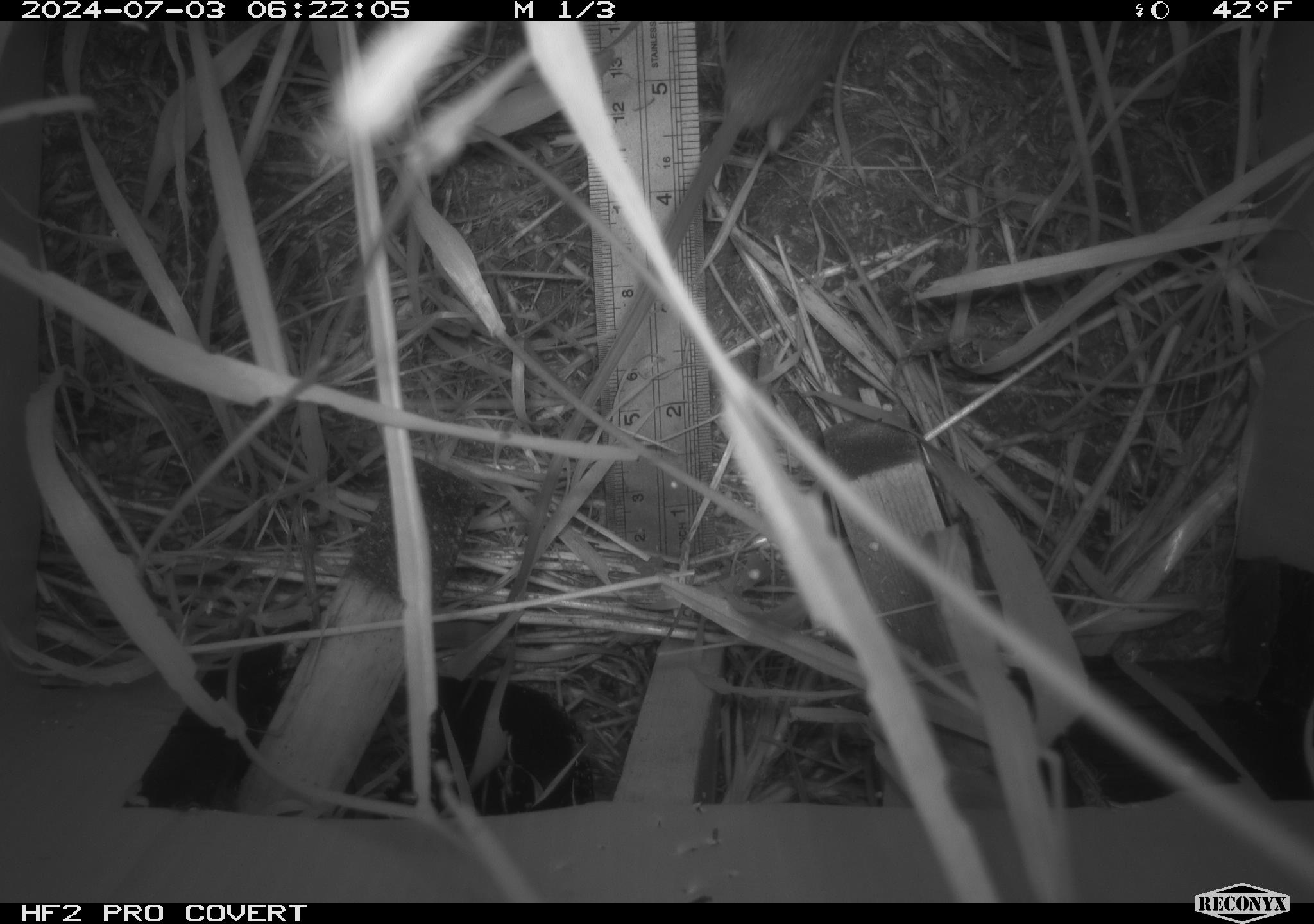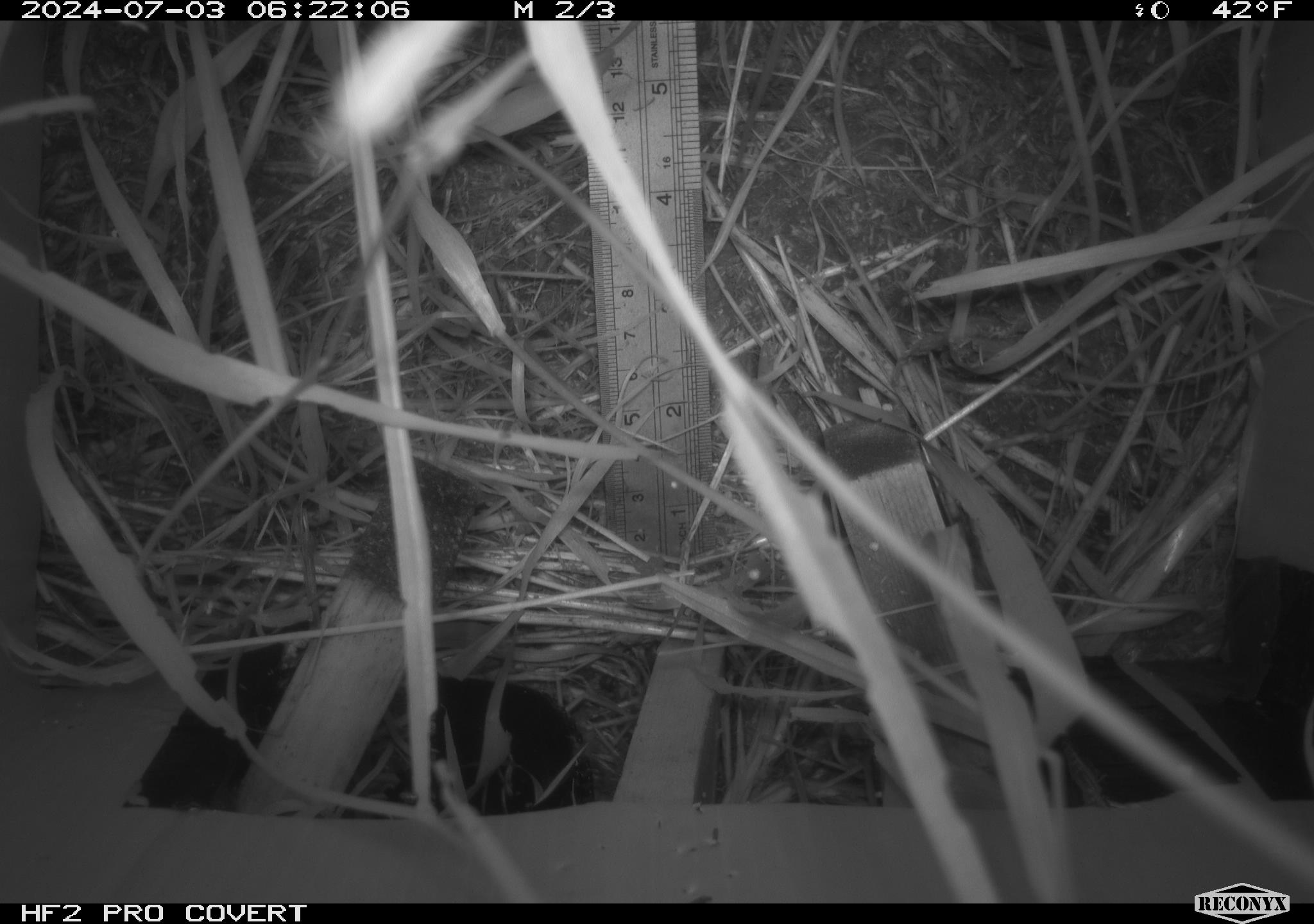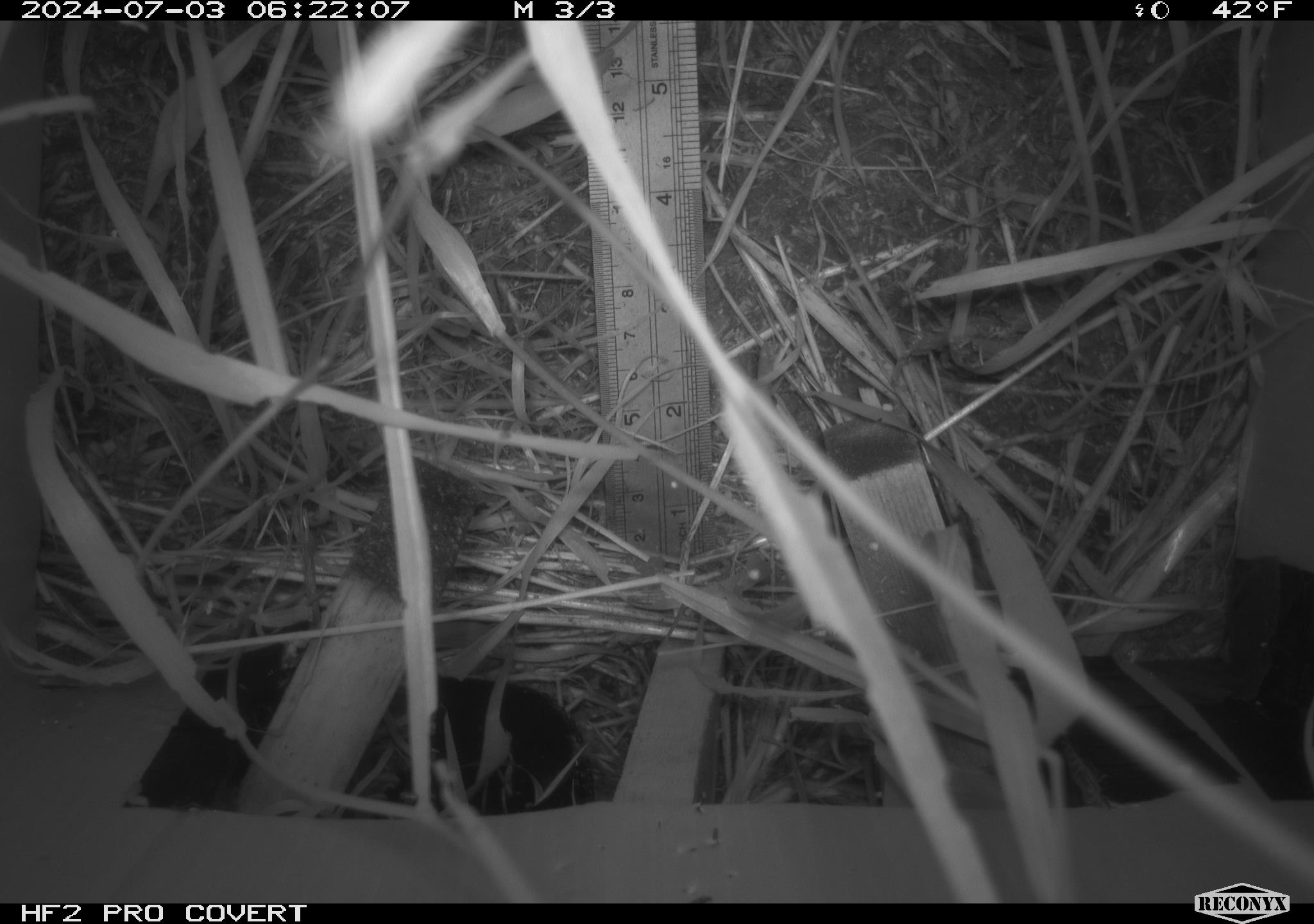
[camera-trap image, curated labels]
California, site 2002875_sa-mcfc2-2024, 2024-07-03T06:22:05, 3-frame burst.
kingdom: Animalia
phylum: Chordata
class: Mammalia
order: Rodentia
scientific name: Rodentia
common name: rodent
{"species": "rodent (Rodentia)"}